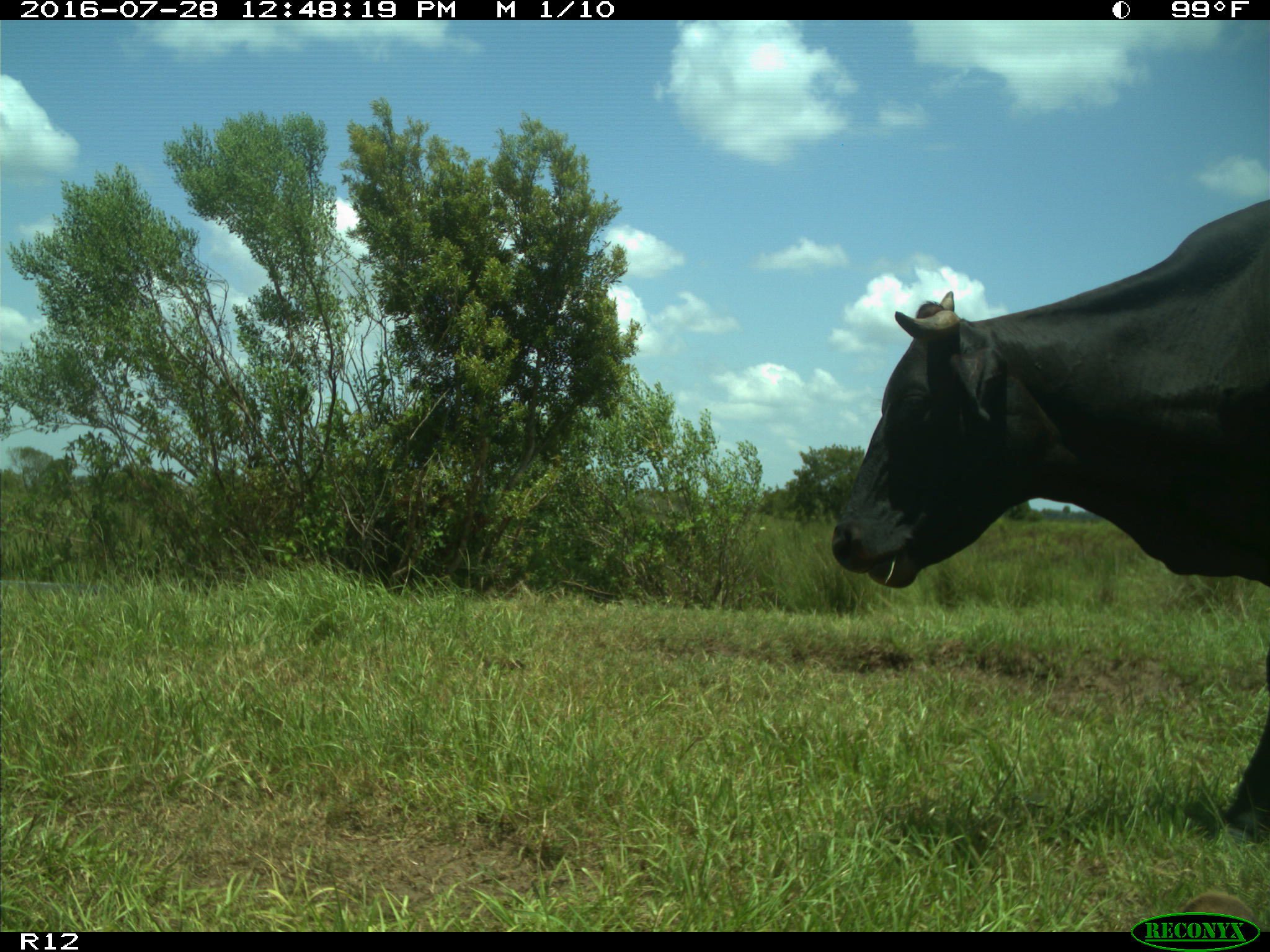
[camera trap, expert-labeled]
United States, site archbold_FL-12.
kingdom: Animalia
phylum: Chordata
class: Mammalia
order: Artiodactyla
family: Bovidae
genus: Bos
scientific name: Bos taurus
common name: domestic cow